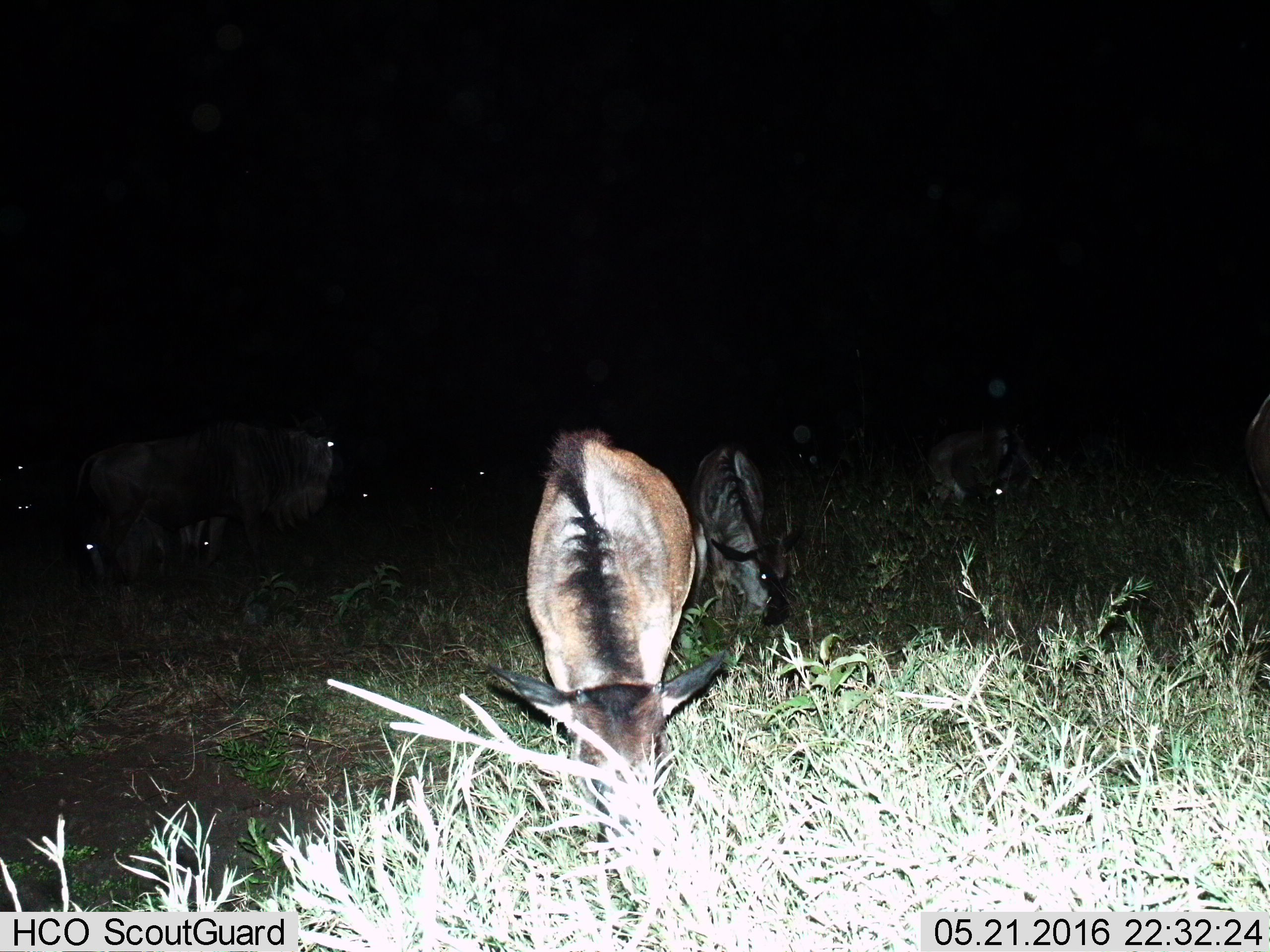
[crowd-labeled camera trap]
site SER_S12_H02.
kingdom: Animalia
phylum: Chordata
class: Mammalia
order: Artiodactyla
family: Bovidae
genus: Connochaetes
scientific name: Connochaetes taurinus taurinus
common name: blue wildebeest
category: wildebeestblue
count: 11-50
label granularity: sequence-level